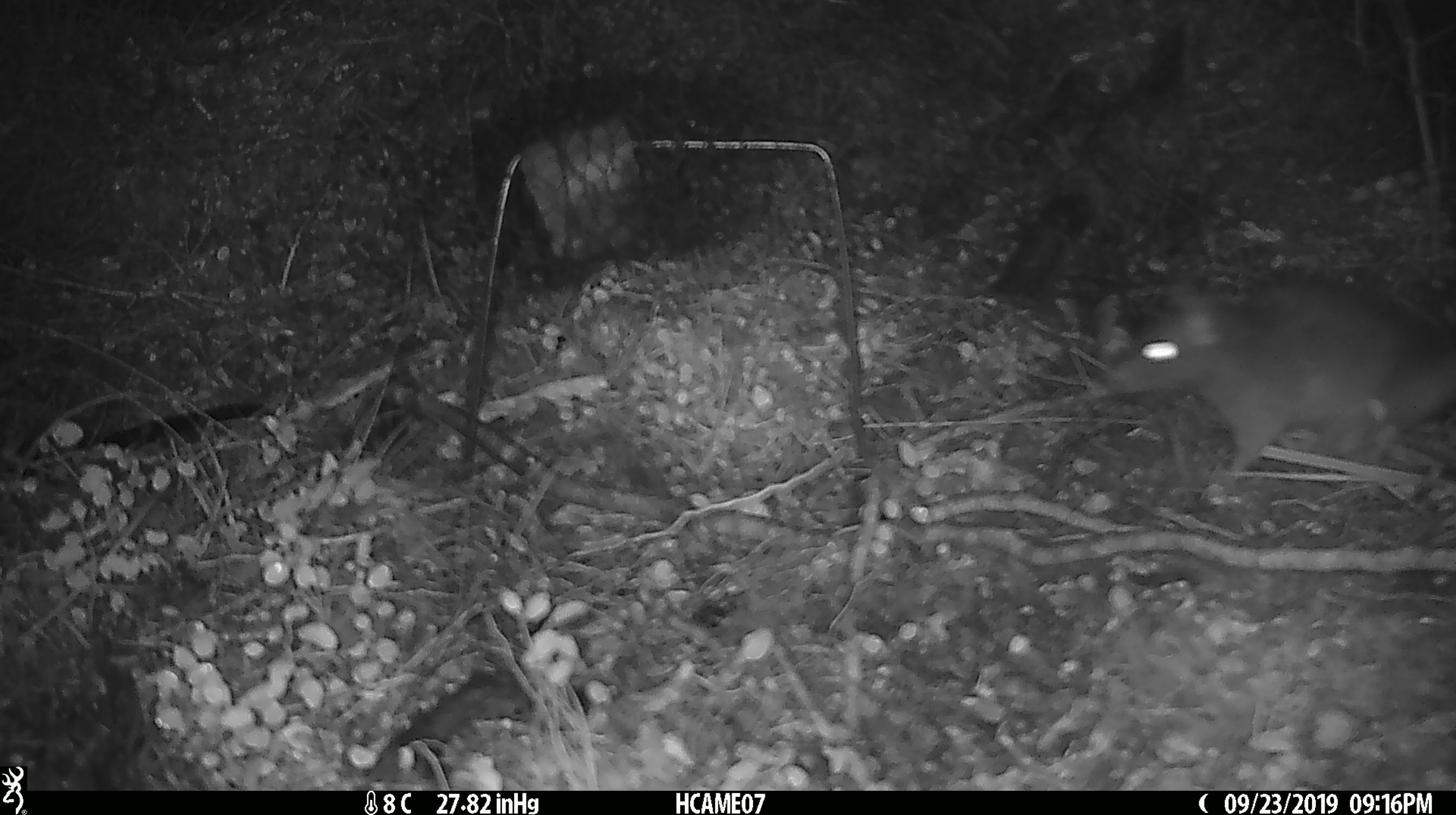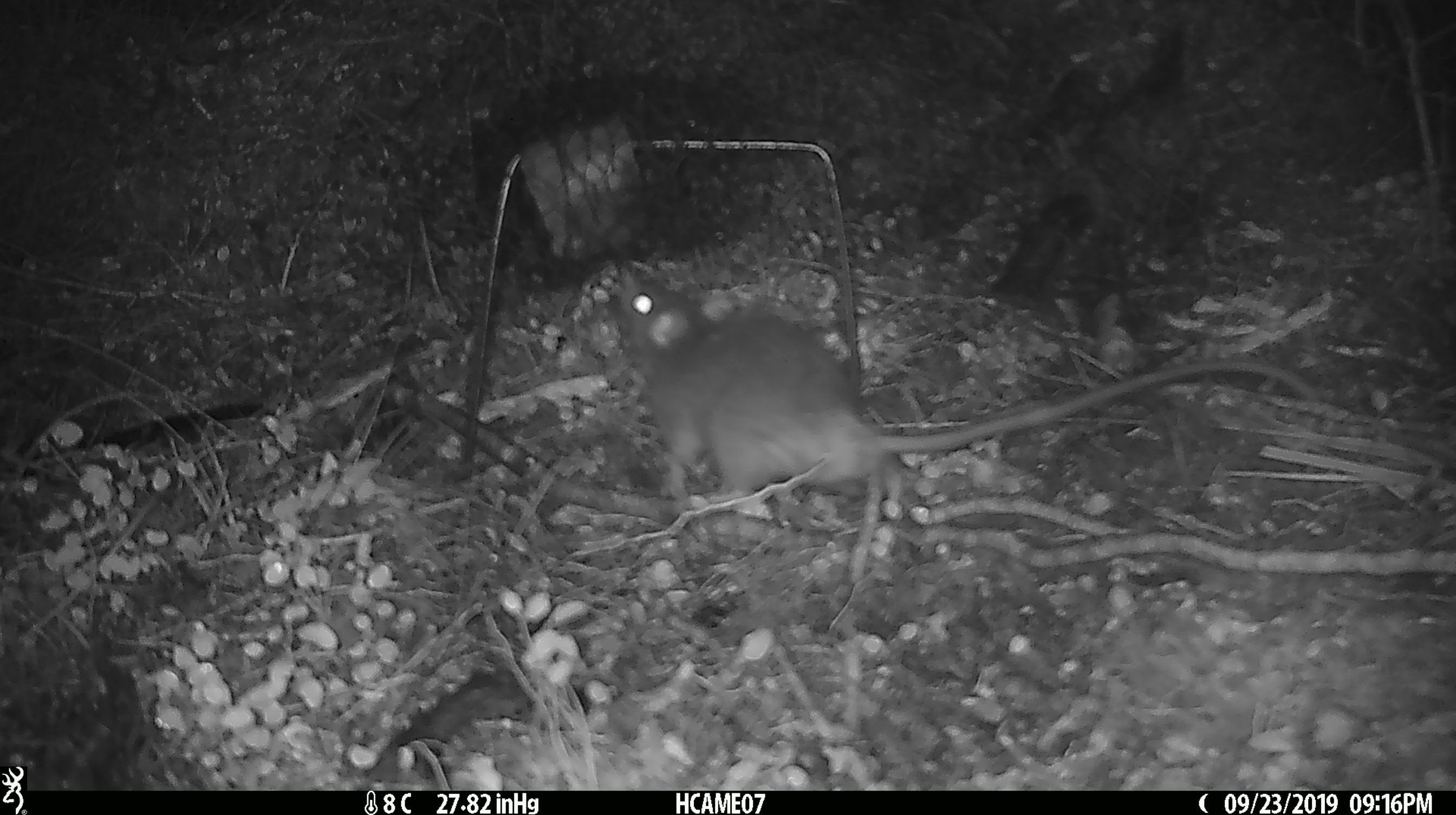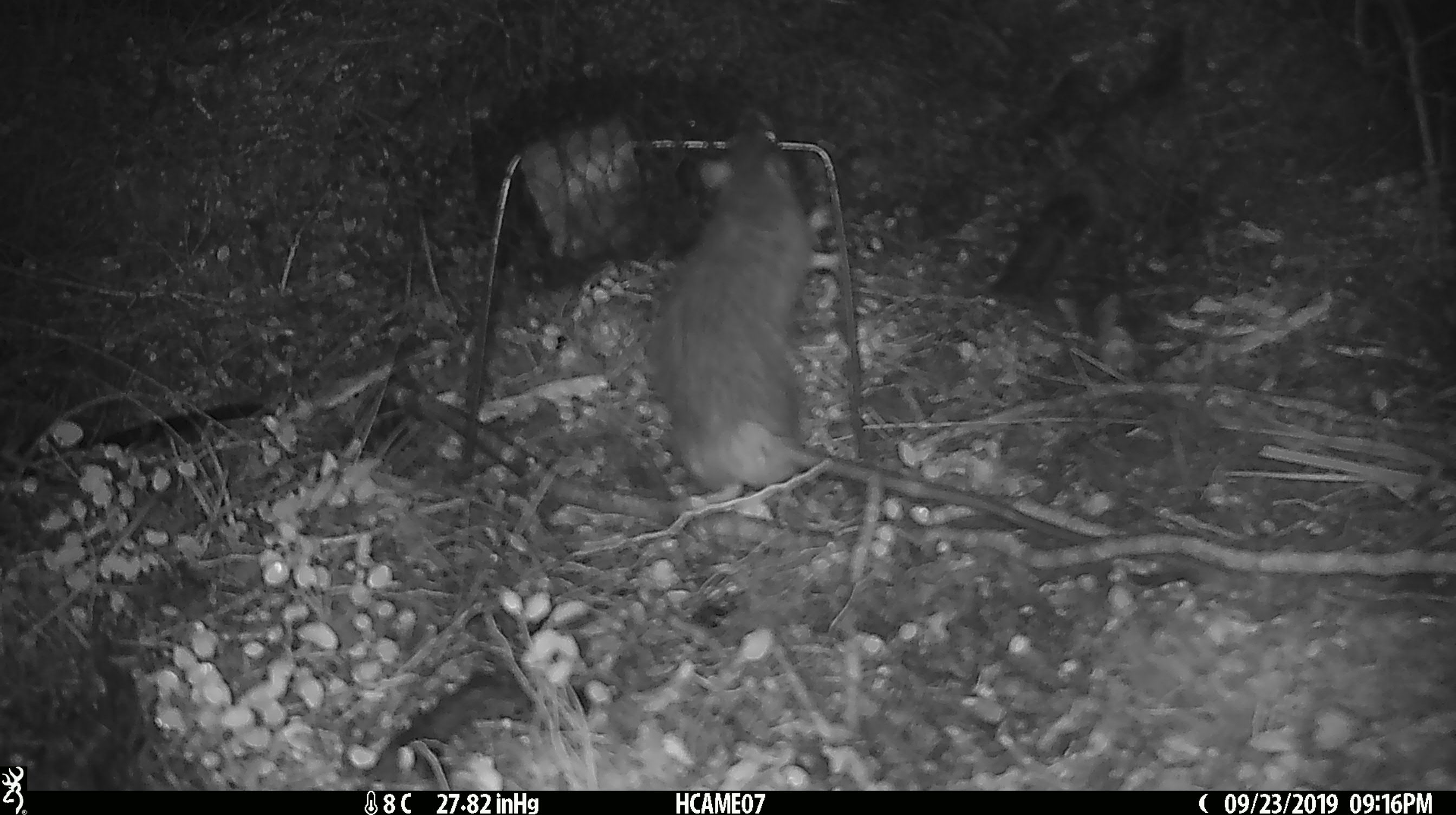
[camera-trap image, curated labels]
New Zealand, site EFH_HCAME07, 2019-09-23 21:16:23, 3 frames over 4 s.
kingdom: Animalia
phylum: Chordata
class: Mammalia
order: Rodentia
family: Muridae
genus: Rattus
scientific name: Rattus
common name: rat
Rat (Rattus).